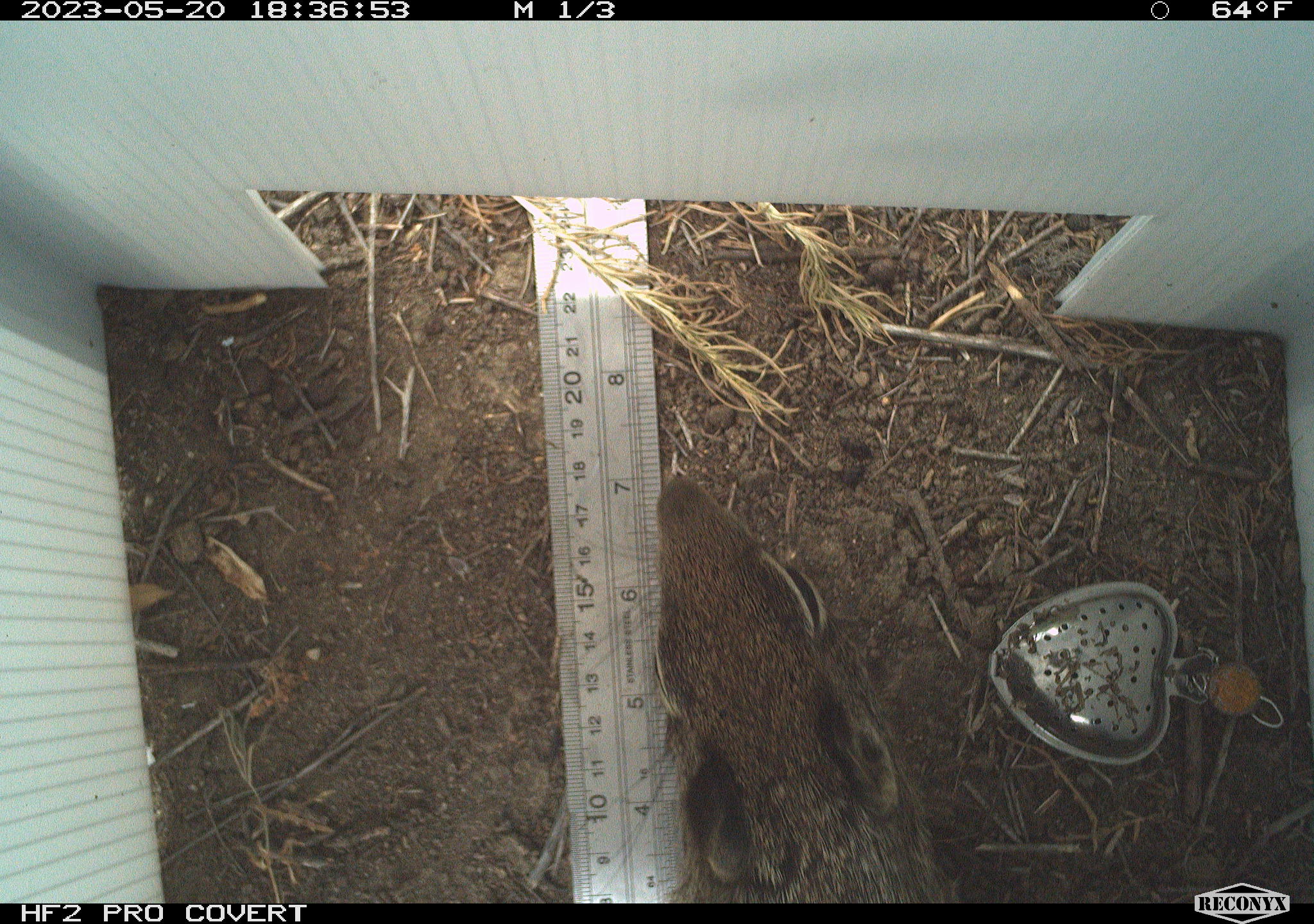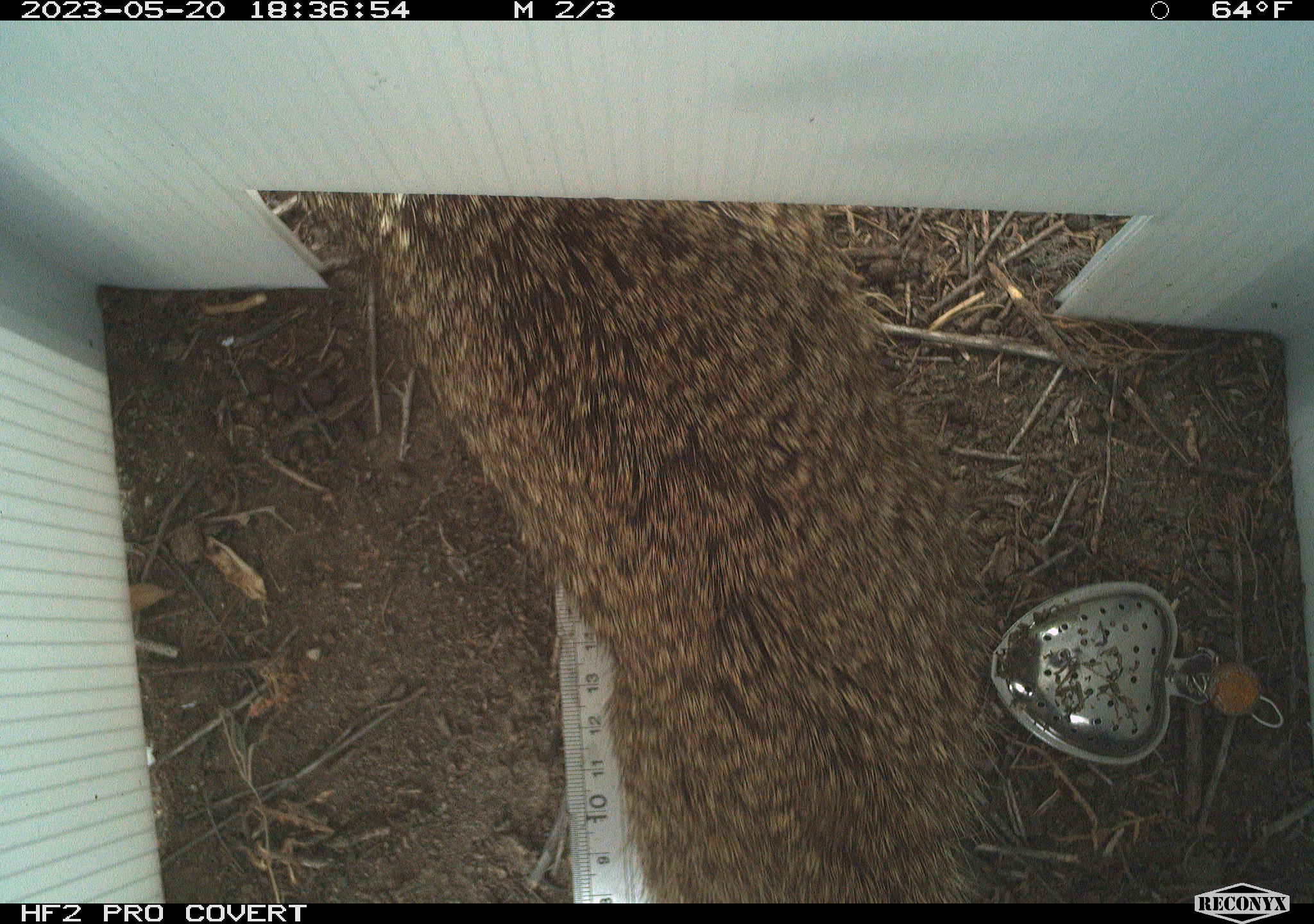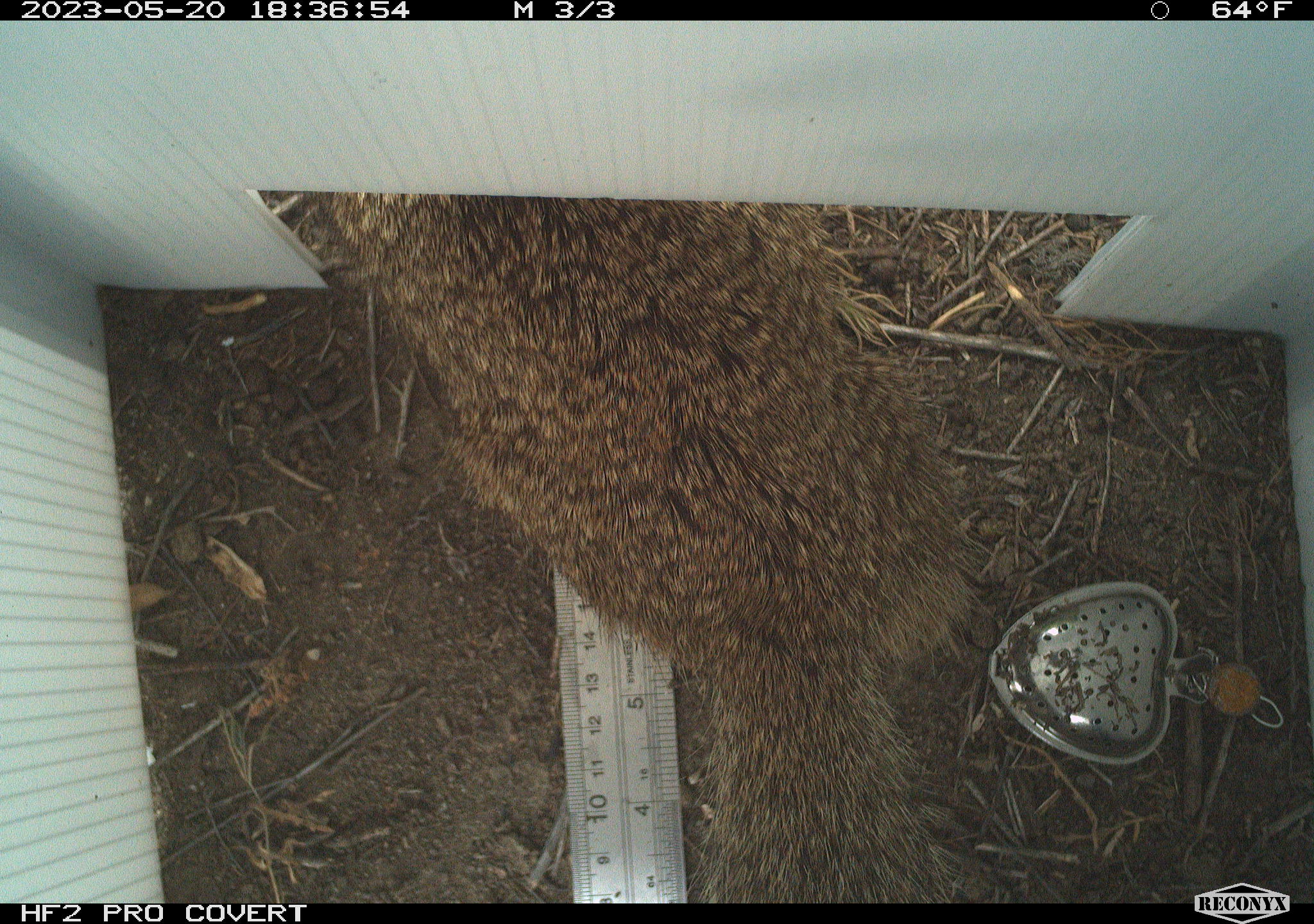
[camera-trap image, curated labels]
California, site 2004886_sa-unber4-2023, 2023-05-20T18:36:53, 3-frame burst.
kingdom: Animalia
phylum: Chordata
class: Mammalia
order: Rodentia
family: Sciuridae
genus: Otospermophilus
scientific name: Otospermophilus beecheyi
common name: california ground squirrel